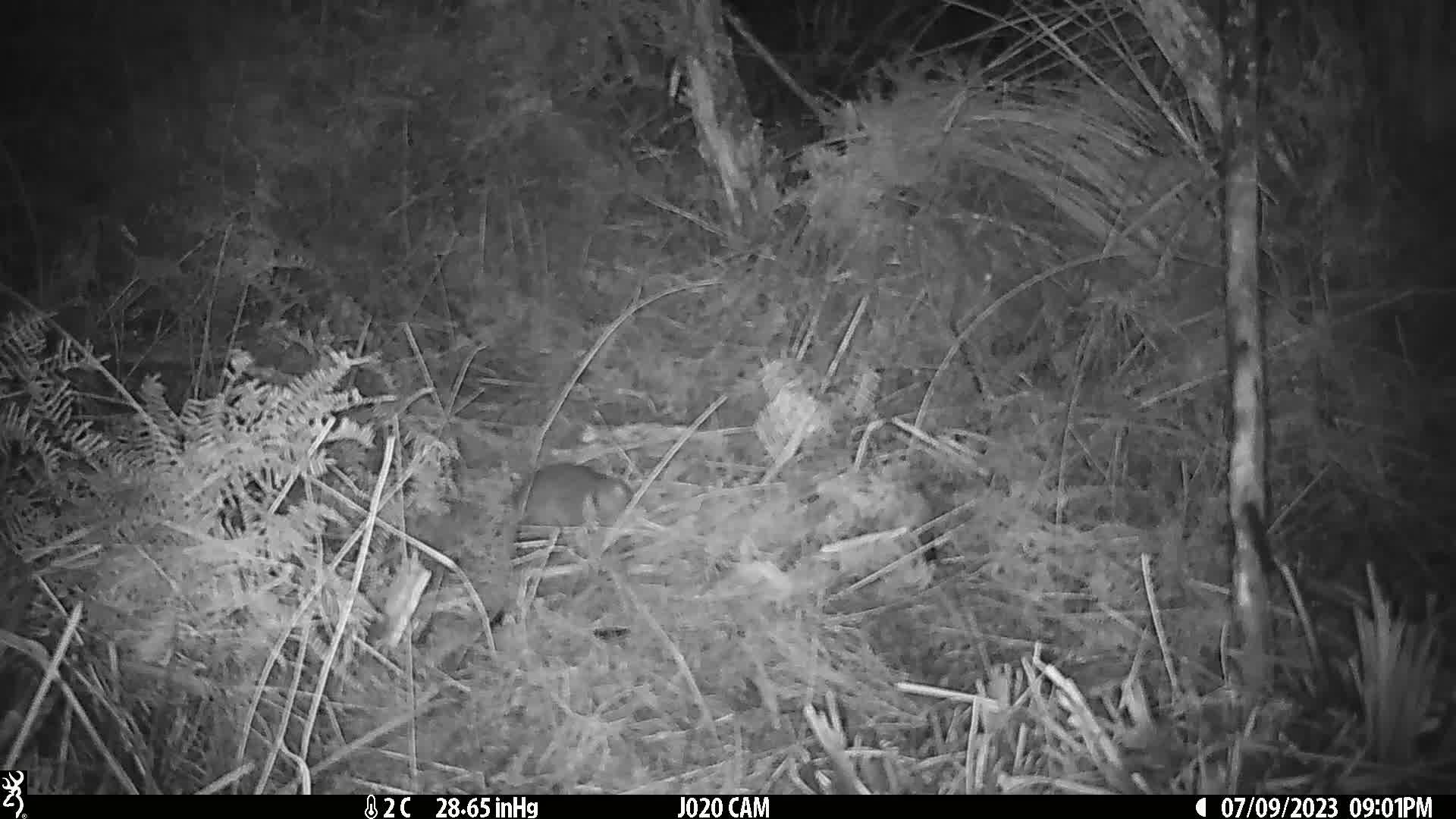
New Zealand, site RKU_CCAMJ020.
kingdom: Animalia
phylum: Chordata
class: Mammalia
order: Rodentia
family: Muridae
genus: Rattus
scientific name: Rattus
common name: rat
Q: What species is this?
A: Rat (Rattus).